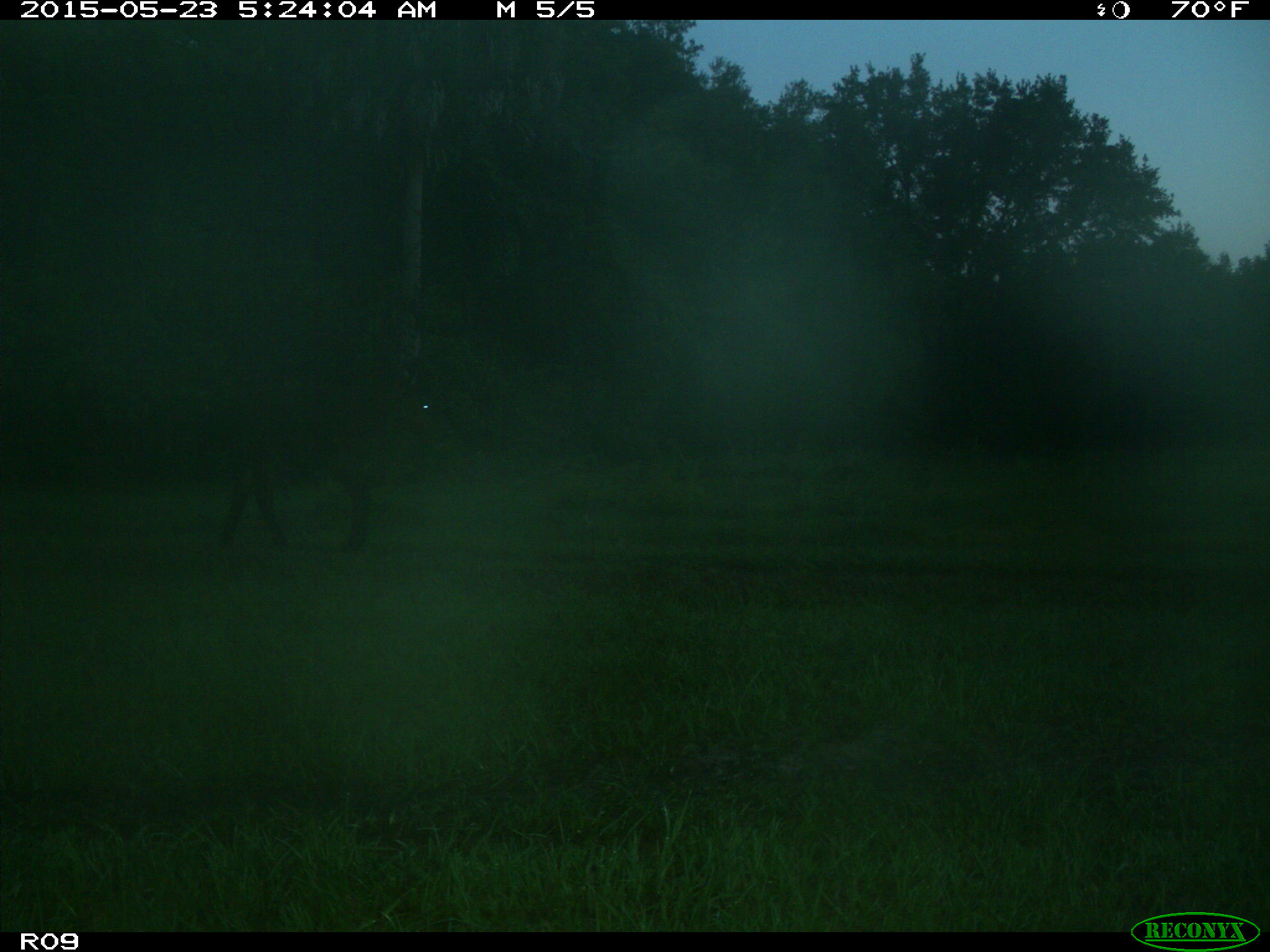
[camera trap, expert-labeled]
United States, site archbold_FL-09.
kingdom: Animalia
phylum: Chordata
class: Mammalia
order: Artiodactyla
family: Bovidae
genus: Bos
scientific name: Bos taurus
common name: domestic cow